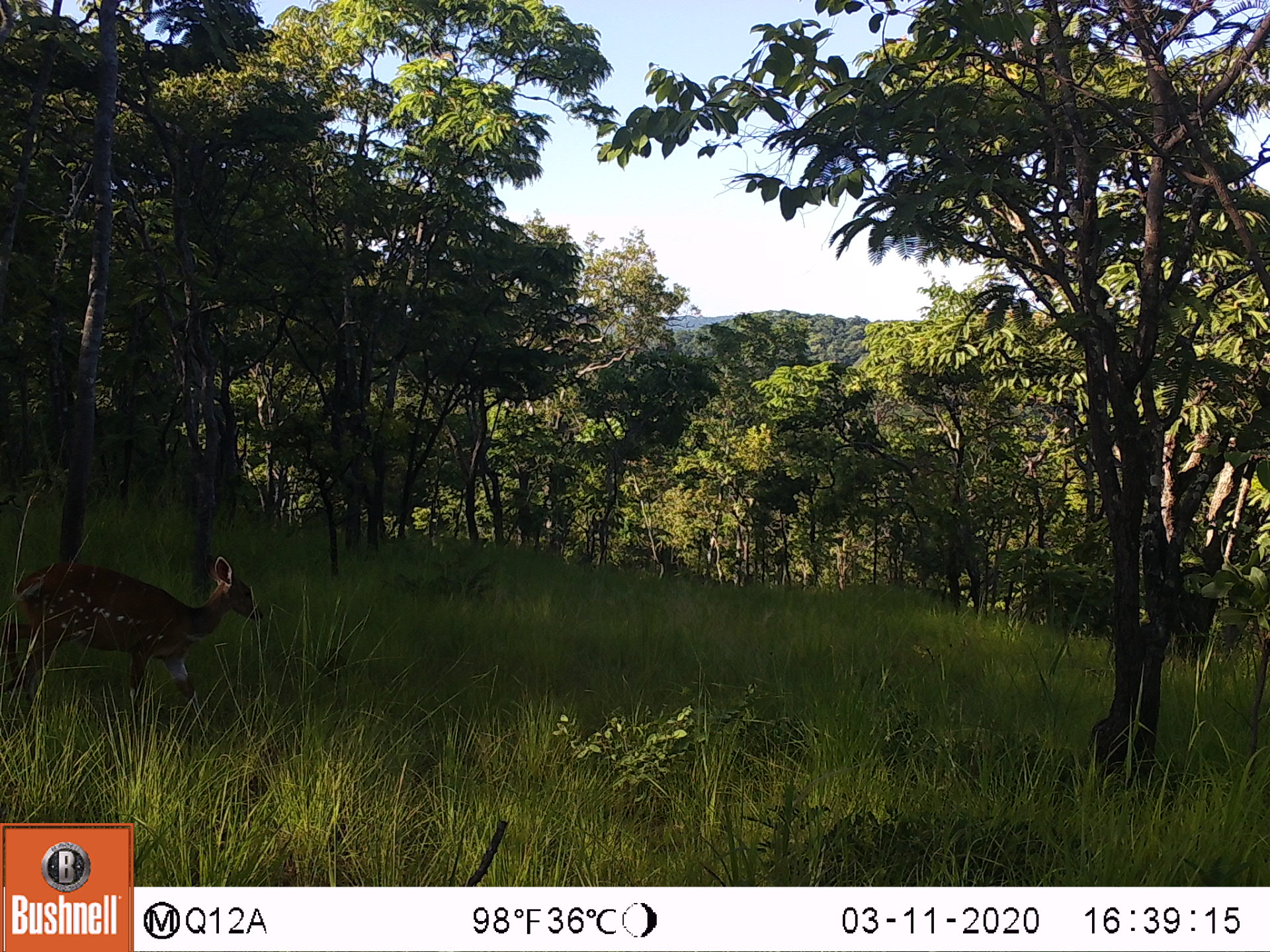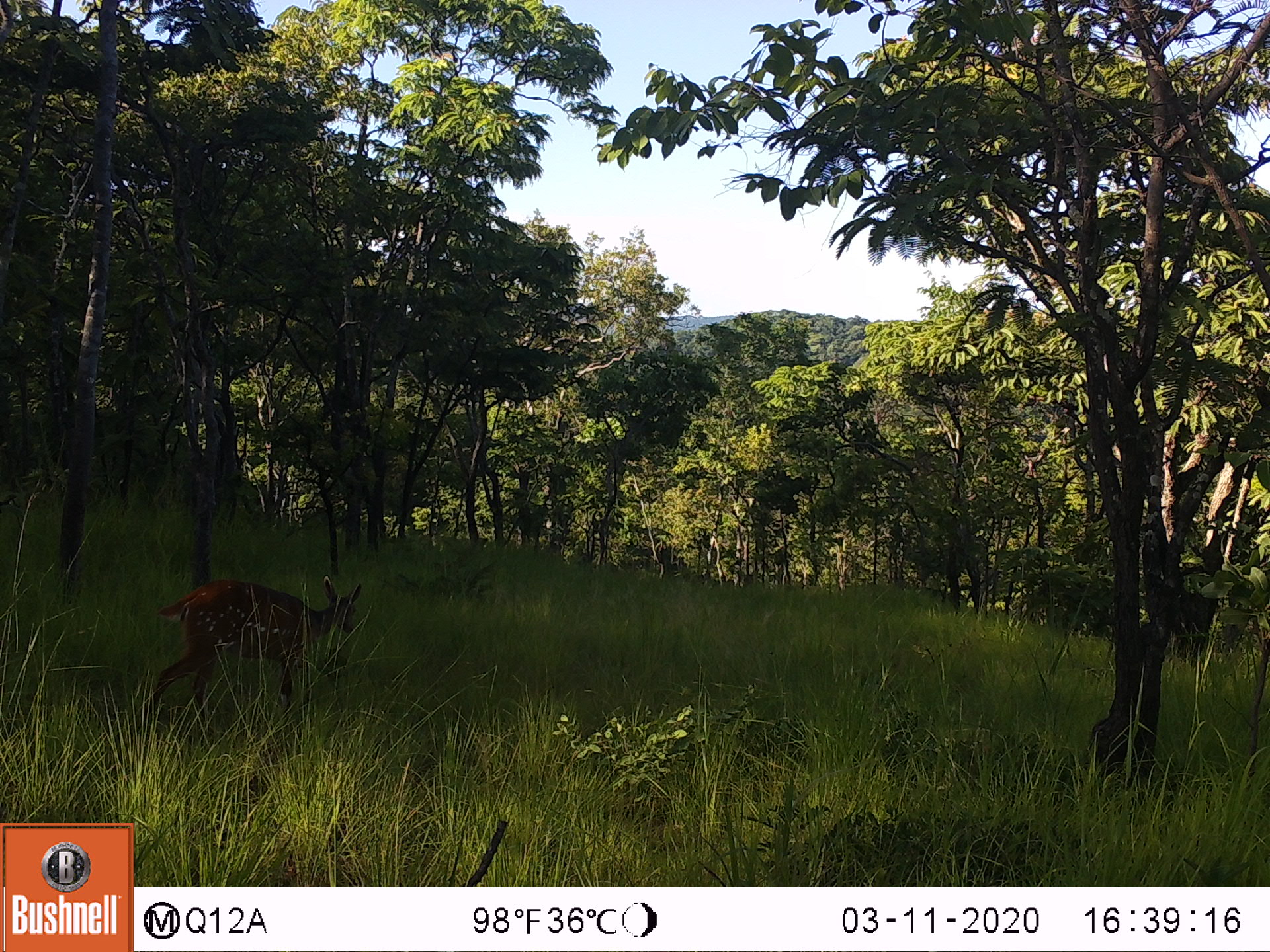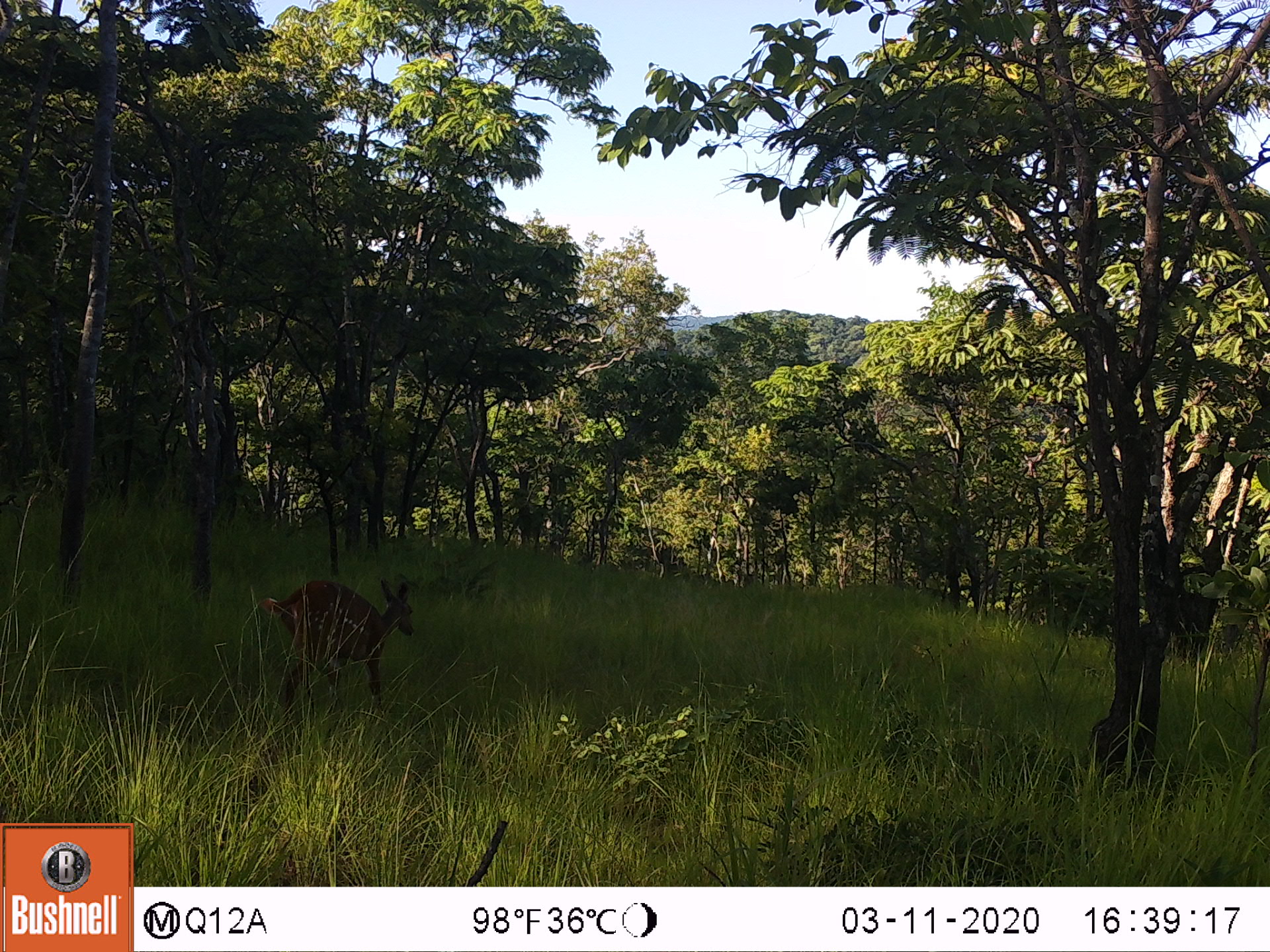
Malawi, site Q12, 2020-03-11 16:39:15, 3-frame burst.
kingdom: Animalia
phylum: Chordata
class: Mammalia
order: Artiodactyla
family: Bovidae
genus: Tragelaphus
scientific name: Tragelaphus sylvaticus sylvaticus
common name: cape bushbuck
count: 1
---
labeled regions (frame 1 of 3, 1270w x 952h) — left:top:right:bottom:
cape bushbuck: 3:542:268:697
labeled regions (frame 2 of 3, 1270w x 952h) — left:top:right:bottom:
cape bushbuck: 153:579:365:728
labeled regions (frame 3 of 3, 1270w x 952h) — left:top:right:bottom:
cape bushbuck: 250:569:421:736